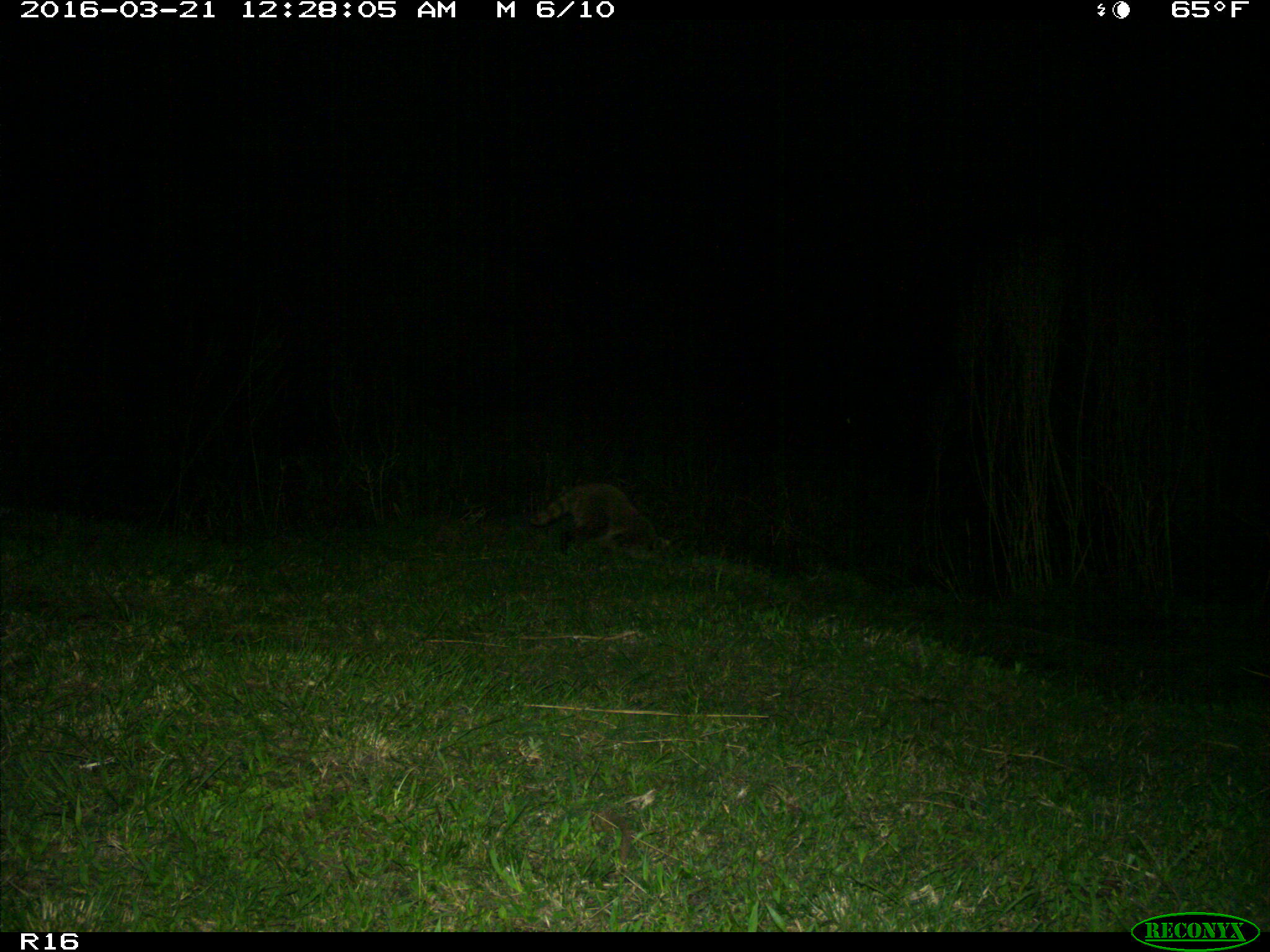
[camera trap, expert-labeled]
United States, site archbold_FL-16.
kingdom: Animalia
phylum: Chordata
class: Mammalia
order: Carnivora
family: Procyonidae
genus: Procyon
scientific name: Procyon lotor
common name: common raccoon